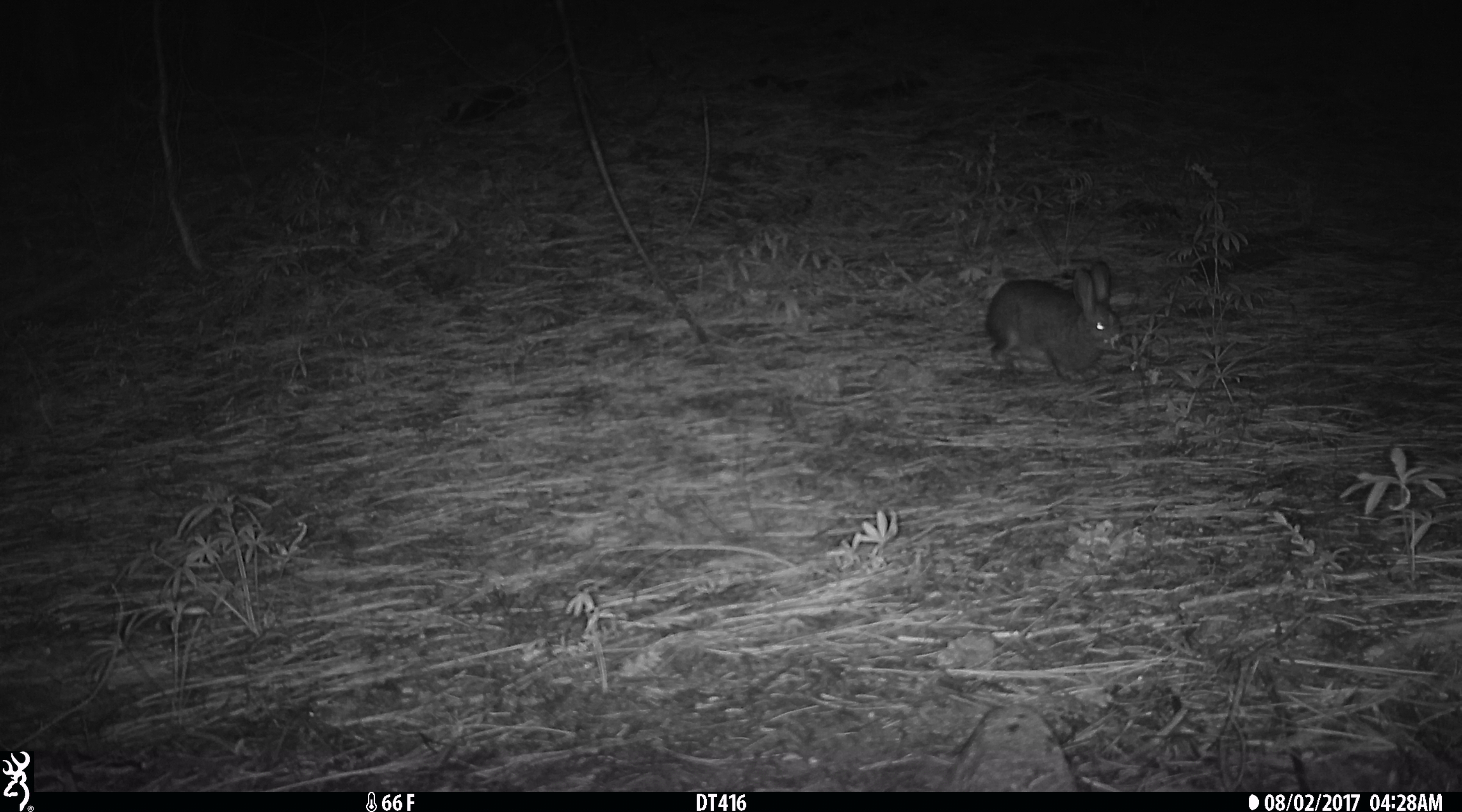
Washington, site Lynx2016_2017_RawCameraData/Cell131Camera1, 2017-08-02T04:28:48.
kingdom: Animalia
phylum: Chordata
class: Mammalia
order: Lagomorpha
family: Leporidae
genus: Lepus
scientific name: Lepus americanus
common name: snowshoe hare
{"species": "Lepus americanus (snowshoe hare)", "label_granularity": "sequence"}